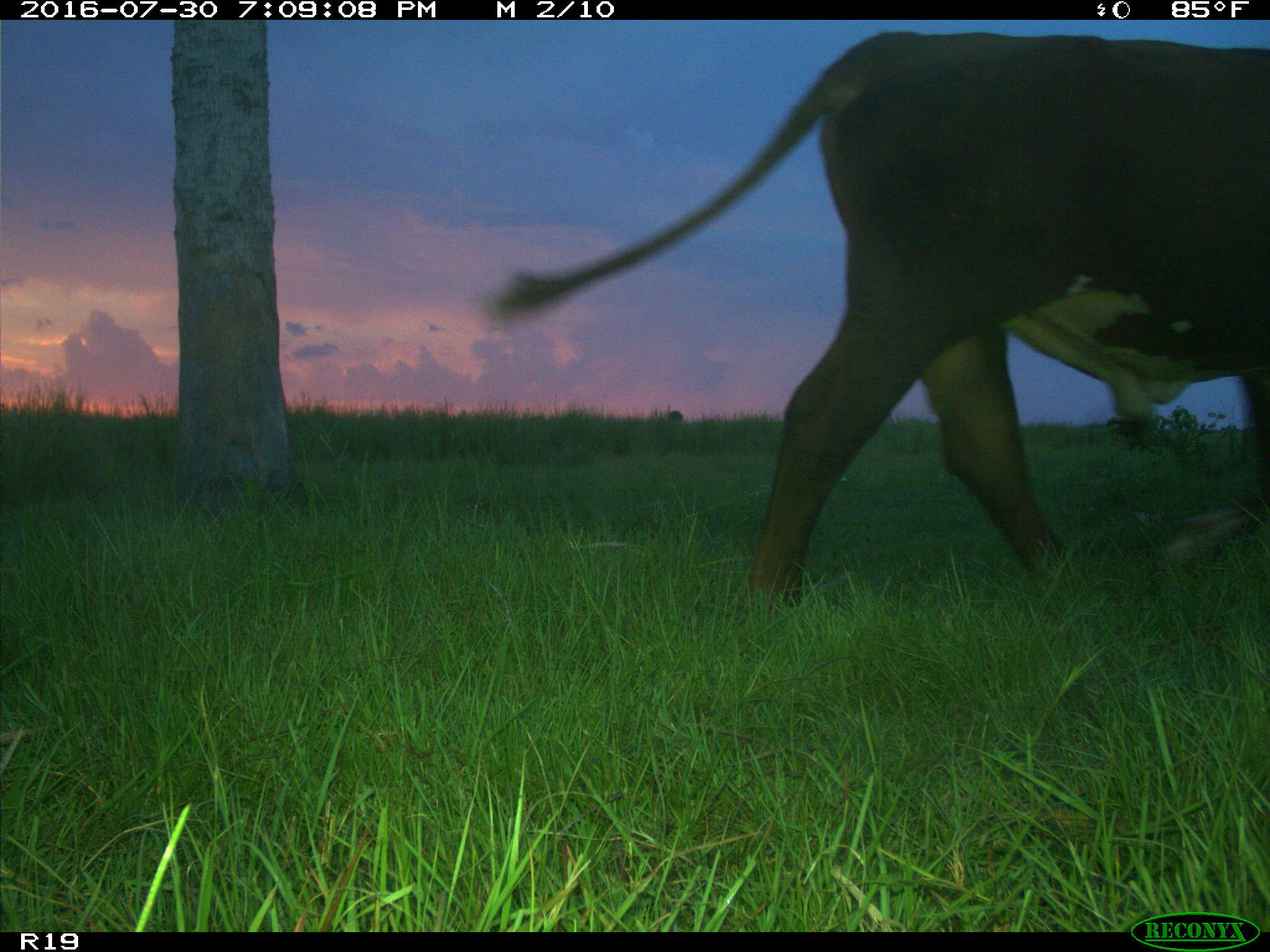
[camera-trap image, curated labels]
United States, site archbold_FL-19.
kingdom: Animalia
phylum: Chordata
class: Mammalia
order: Artiodactyla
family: Bovidae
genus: Bos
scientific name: Bos taurus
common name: domestic cow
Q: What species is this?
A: Bos taurus (domestic cow).